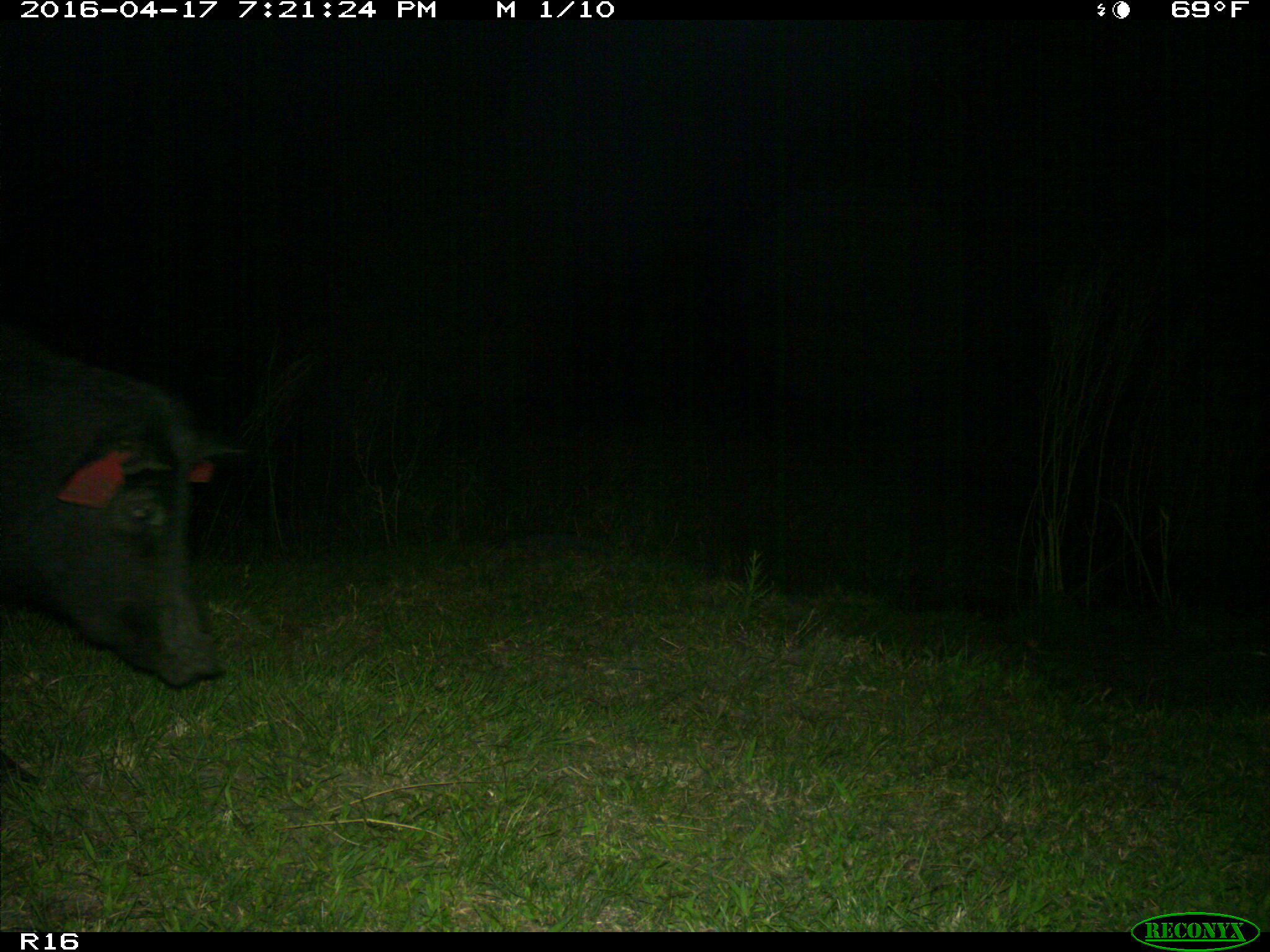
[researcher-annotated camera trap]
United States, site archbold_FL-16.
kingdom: Animalia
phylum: Chordata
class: Mammalia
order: Artiodactyla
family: Suidae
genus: Sus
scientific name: Sus scrofa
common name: wild boar